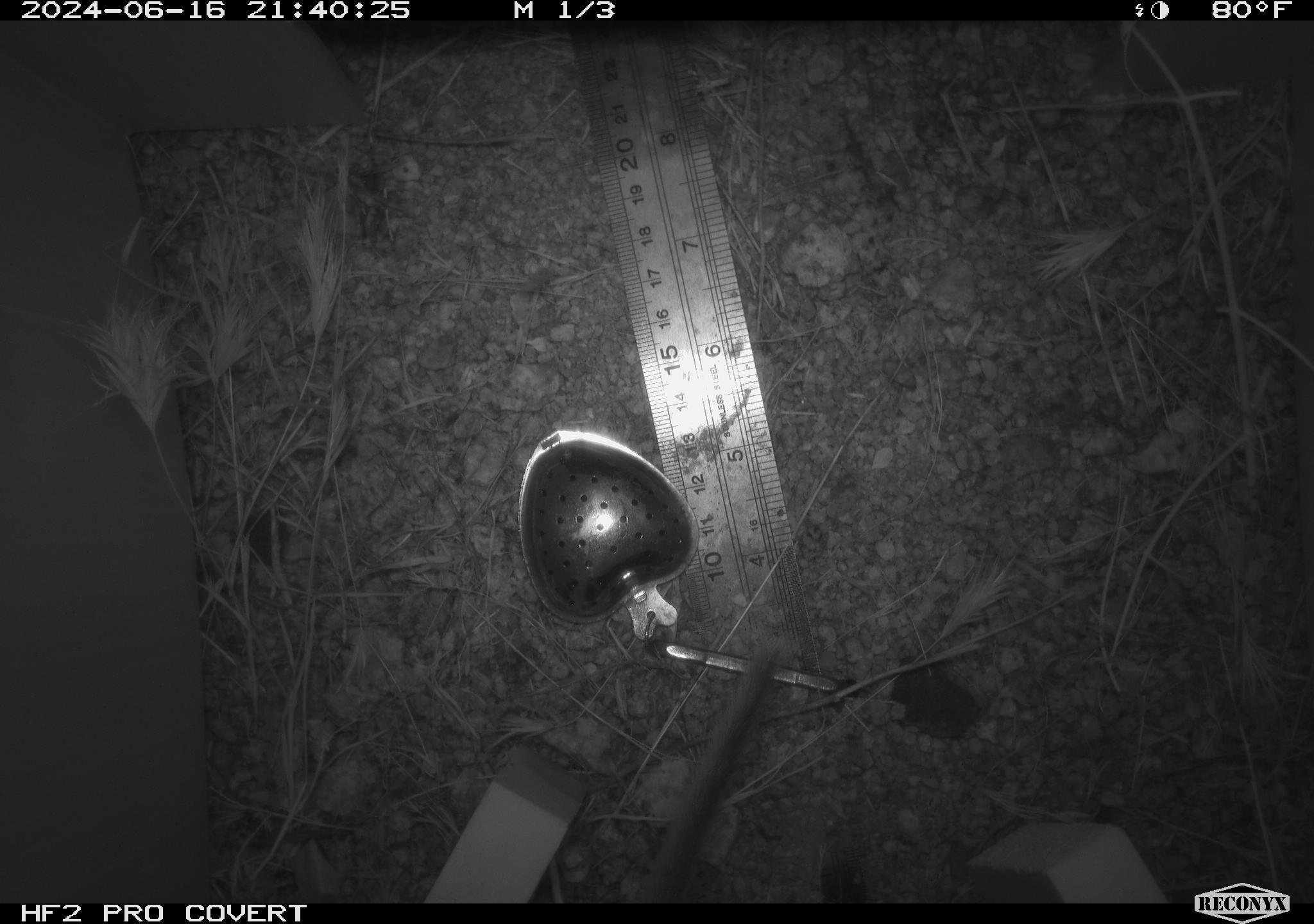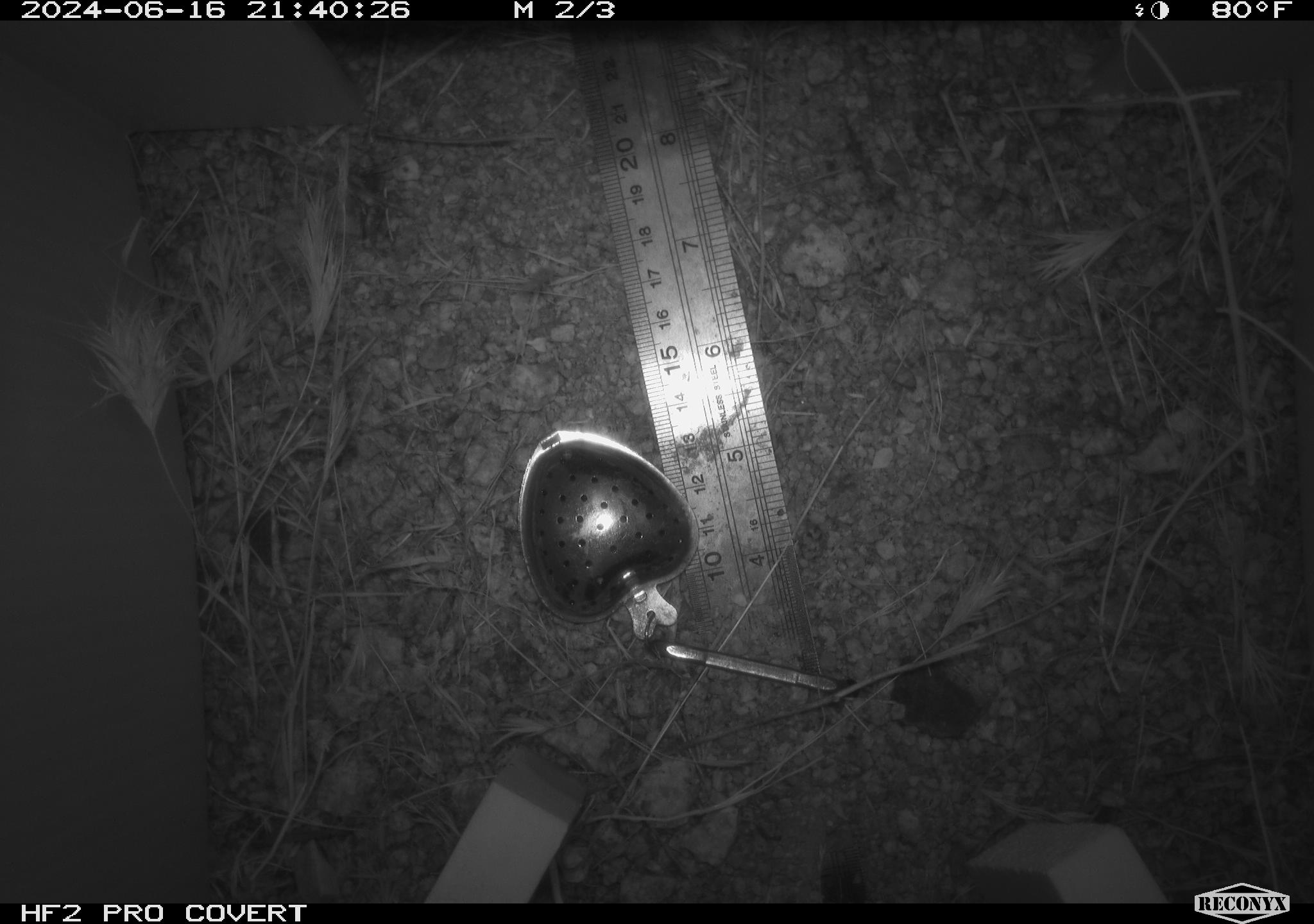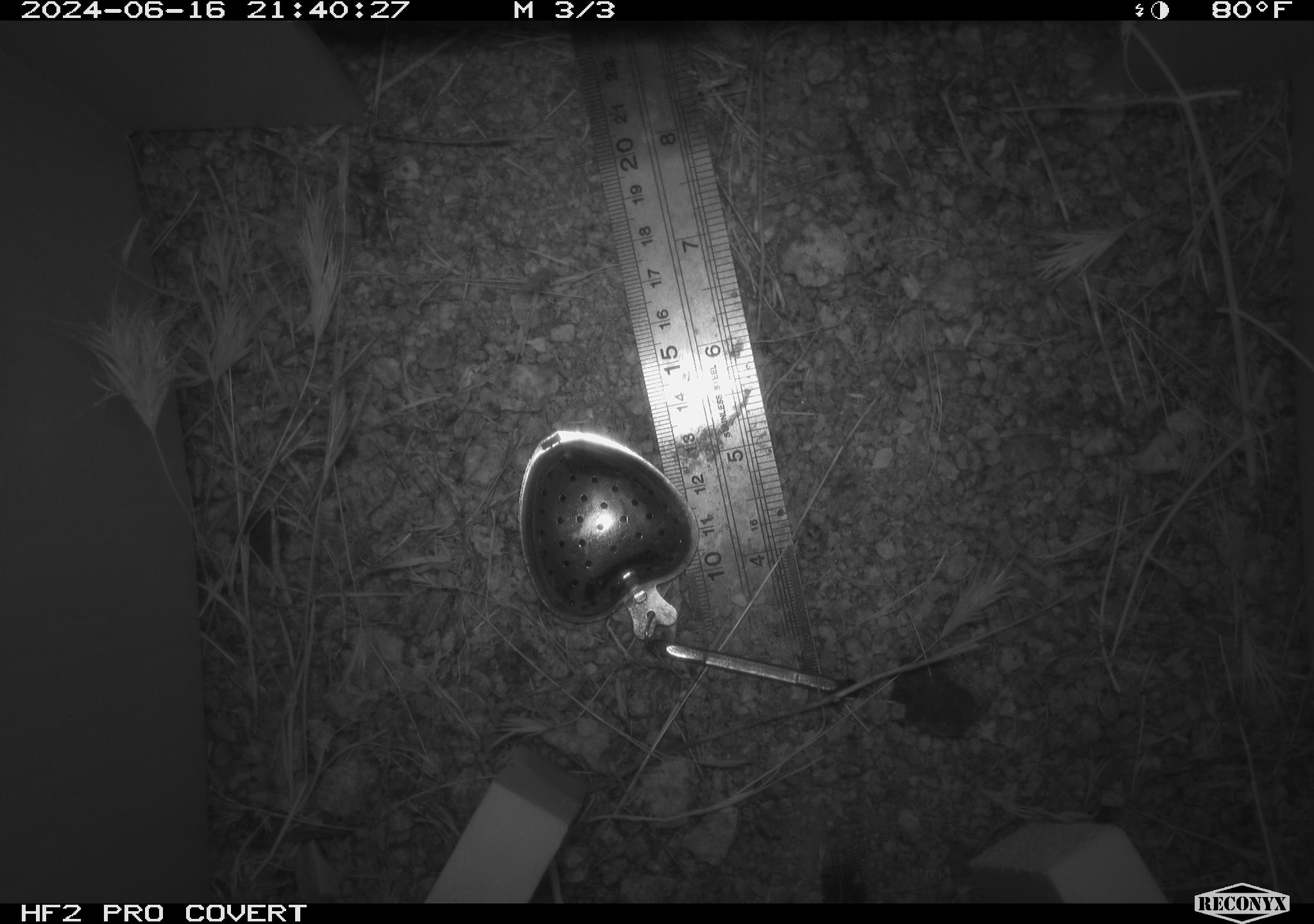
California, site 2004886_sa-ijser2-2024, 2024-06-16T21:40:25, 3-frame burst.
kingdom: Animalia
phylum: Chordata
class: Mammalia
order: Rodentia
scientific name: Rodentia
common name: woodrat or rat or mouse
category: woodrat or rat or mouse species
Woodrat or rat or mouse species (woodrat or rat or mouse) (Rodentia).